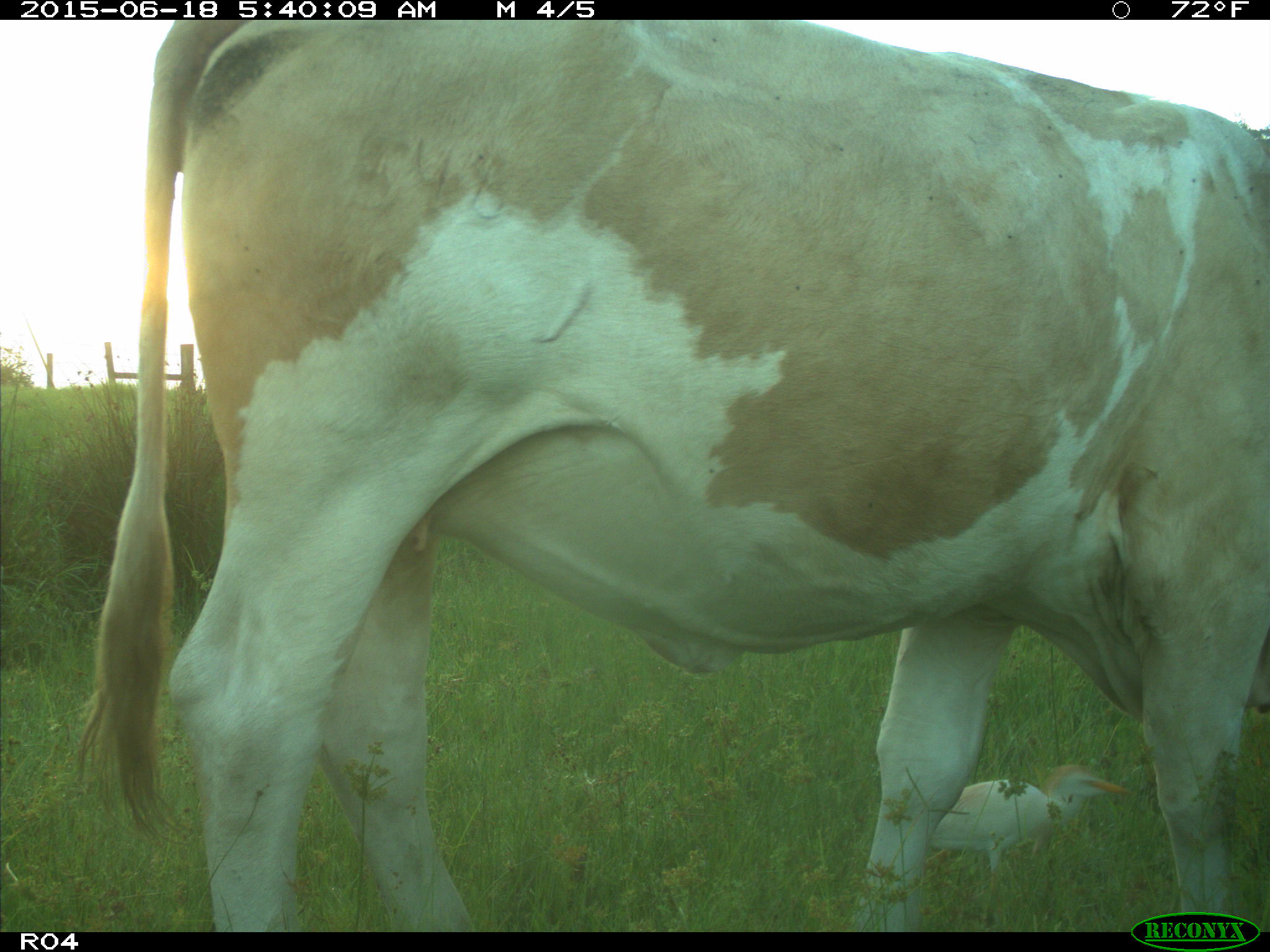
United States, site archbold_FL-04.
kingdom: Animalia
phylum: Chordata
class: Mammalia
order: Artiodactyla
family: Bovidae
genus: Bos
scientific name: Bos taurus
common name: domestic cow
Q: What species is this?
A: Bos taurus (domestic cow).